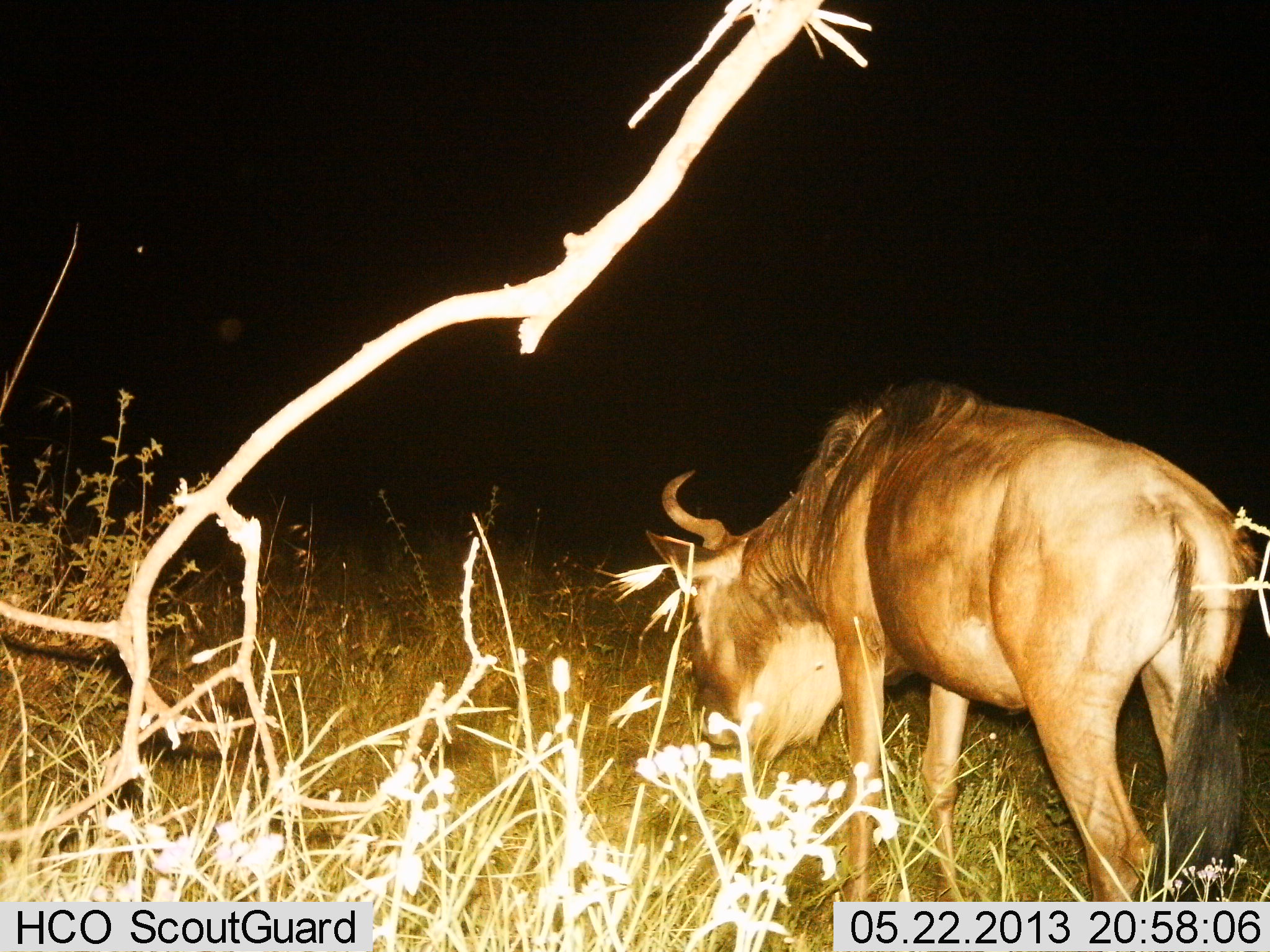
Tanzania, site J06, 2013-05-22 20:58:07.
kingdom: Animalia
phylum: Chordata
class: Mammalia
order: Artiodactyla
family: Bovidae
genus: Connochaetes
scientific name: Connochaetes taurinus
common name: blue wildebeest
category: wildebeest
Wildebeest (blue wildebeest) (Connochaetes taurinus), count 1. Behavior (volunteer vote fractions): standing 30%, resting 0%, moving 15%, interacting 0%. Young present (vote fraction): 0%. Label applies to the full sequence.